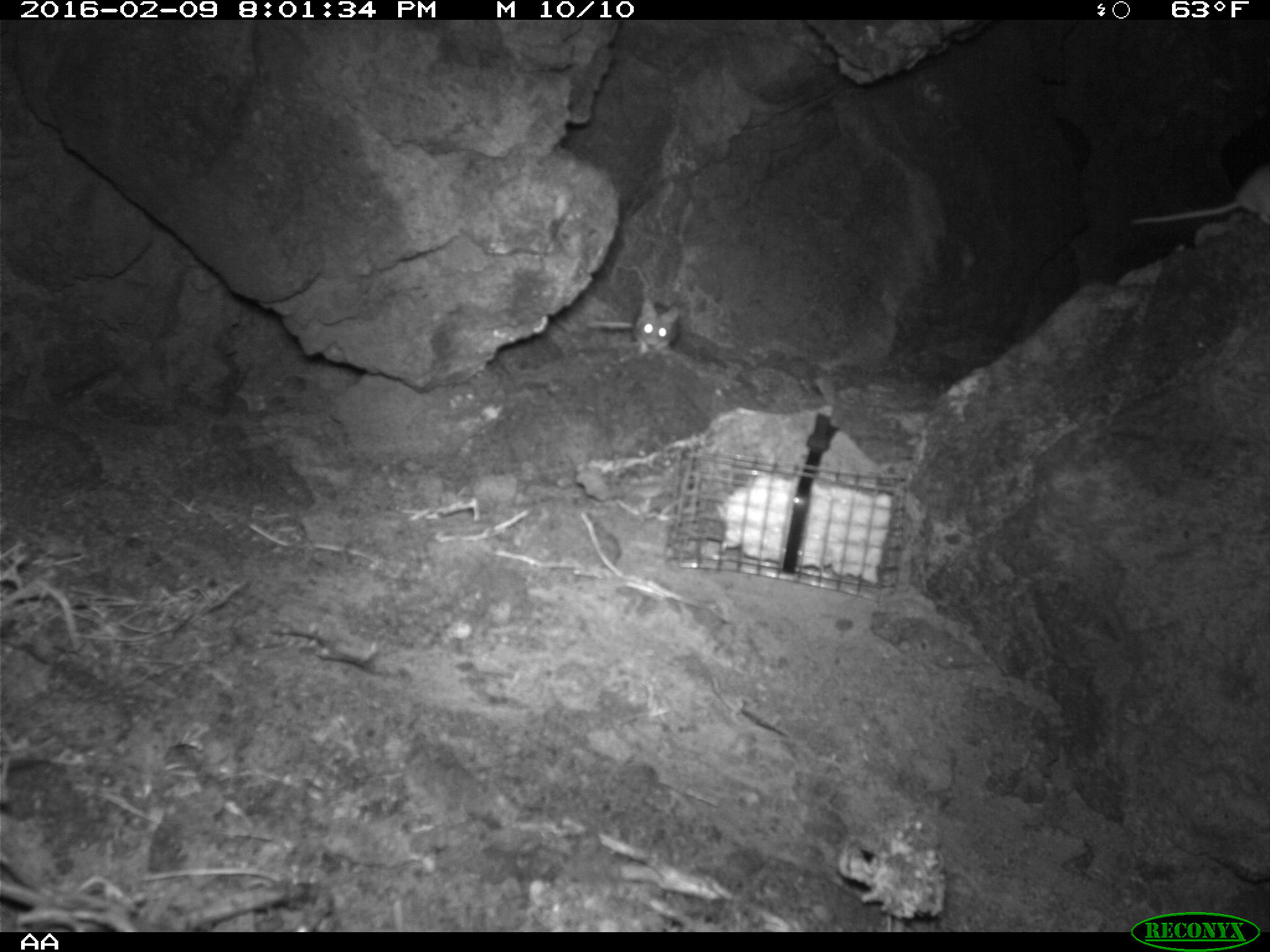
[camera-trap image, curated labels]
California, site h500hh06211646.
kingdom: Animalia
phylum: Chordata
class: Mammalia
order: Rodentia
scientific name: Rodentia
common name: rodent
Rodent (Rodentia).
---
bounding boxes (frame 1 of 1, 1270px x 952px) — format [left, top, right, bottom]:
rodent: [1132, 167, 1269, 225]; [586, 298, 682, 356]